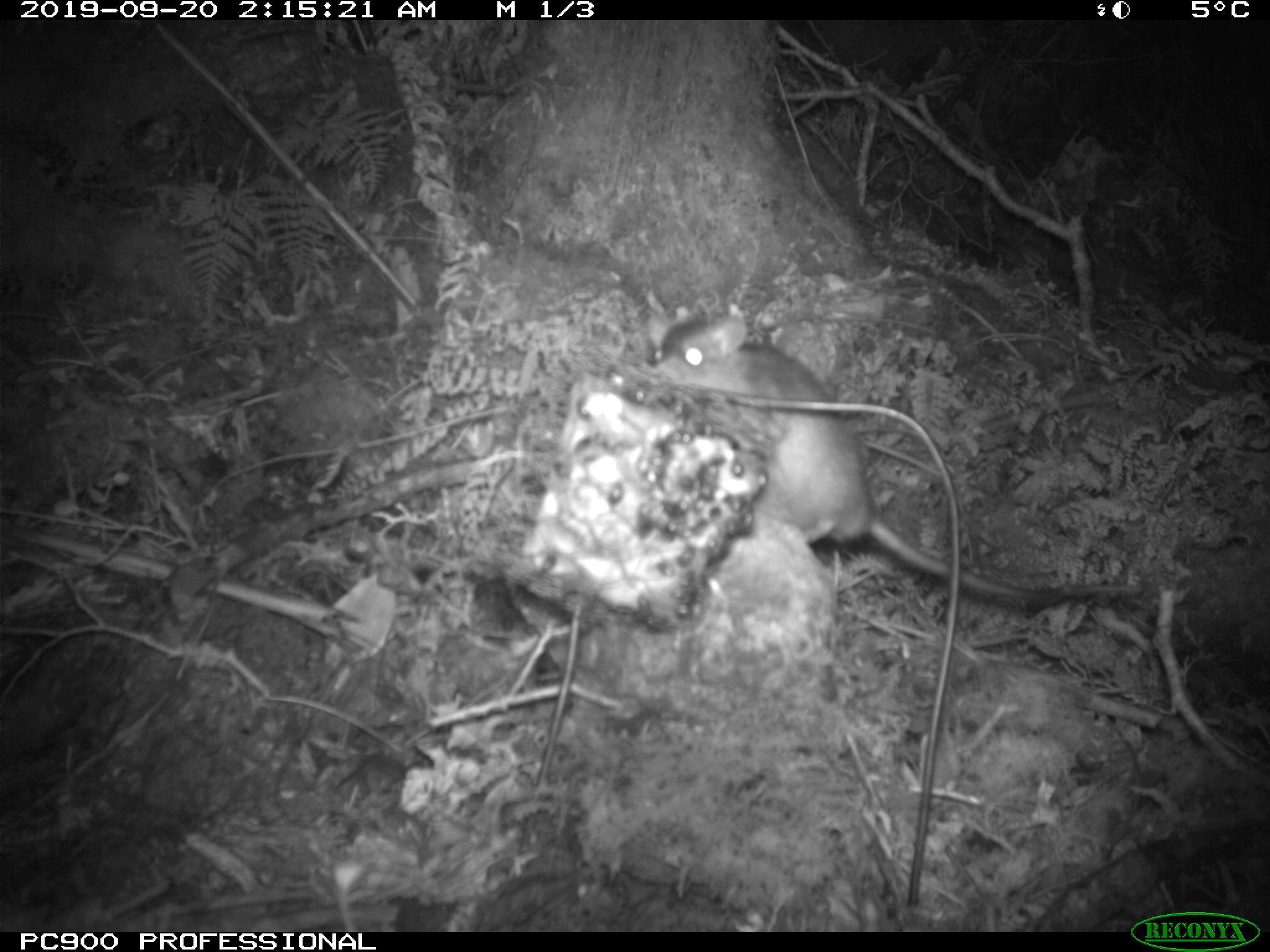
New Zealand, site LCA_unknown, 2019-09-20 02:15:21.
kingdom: Animalia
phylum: Chordata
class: Mammalia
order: Rodentia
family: Muridae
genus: Rattus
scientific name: Rattus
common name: rat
Rat (Rattus).